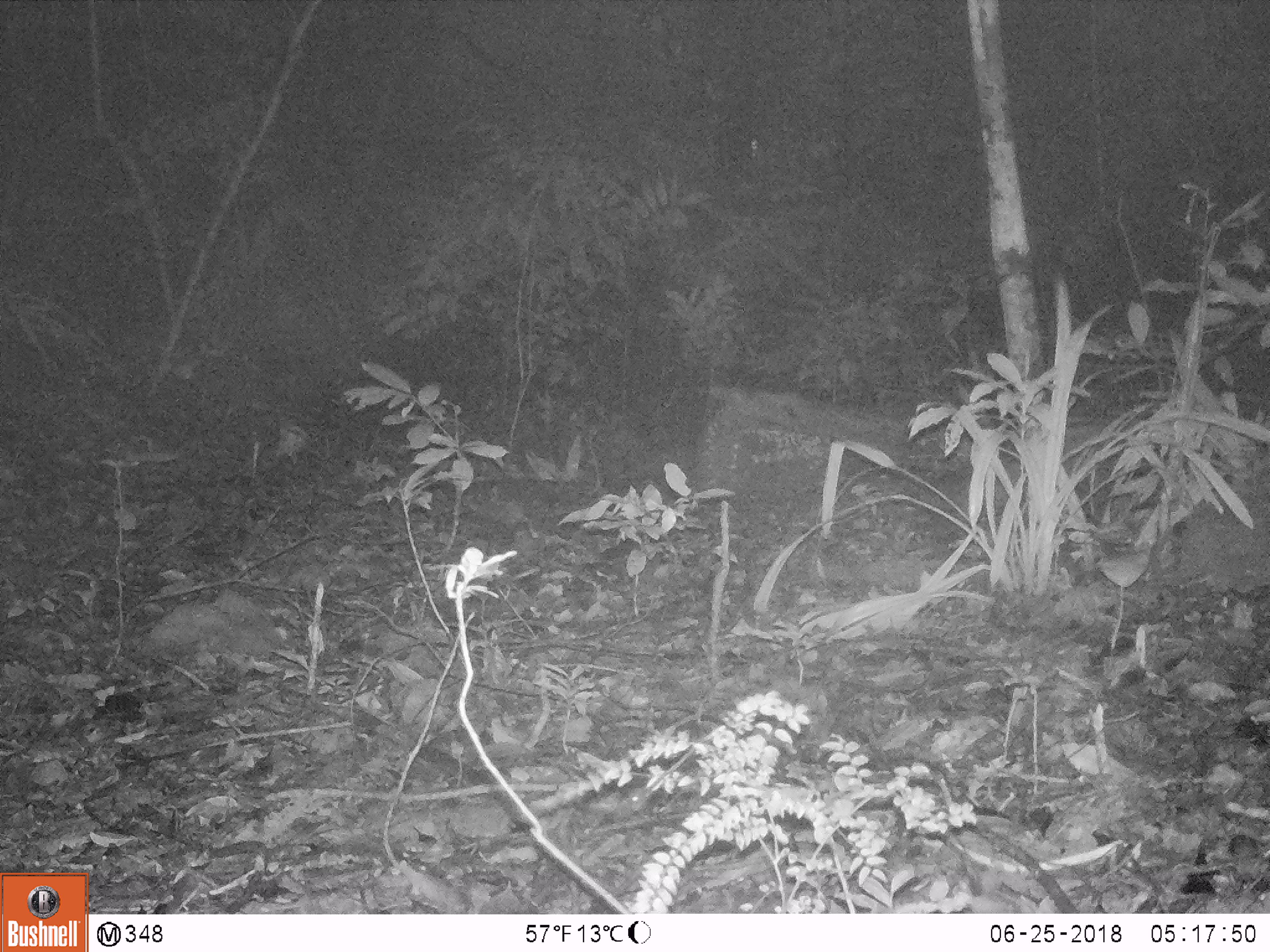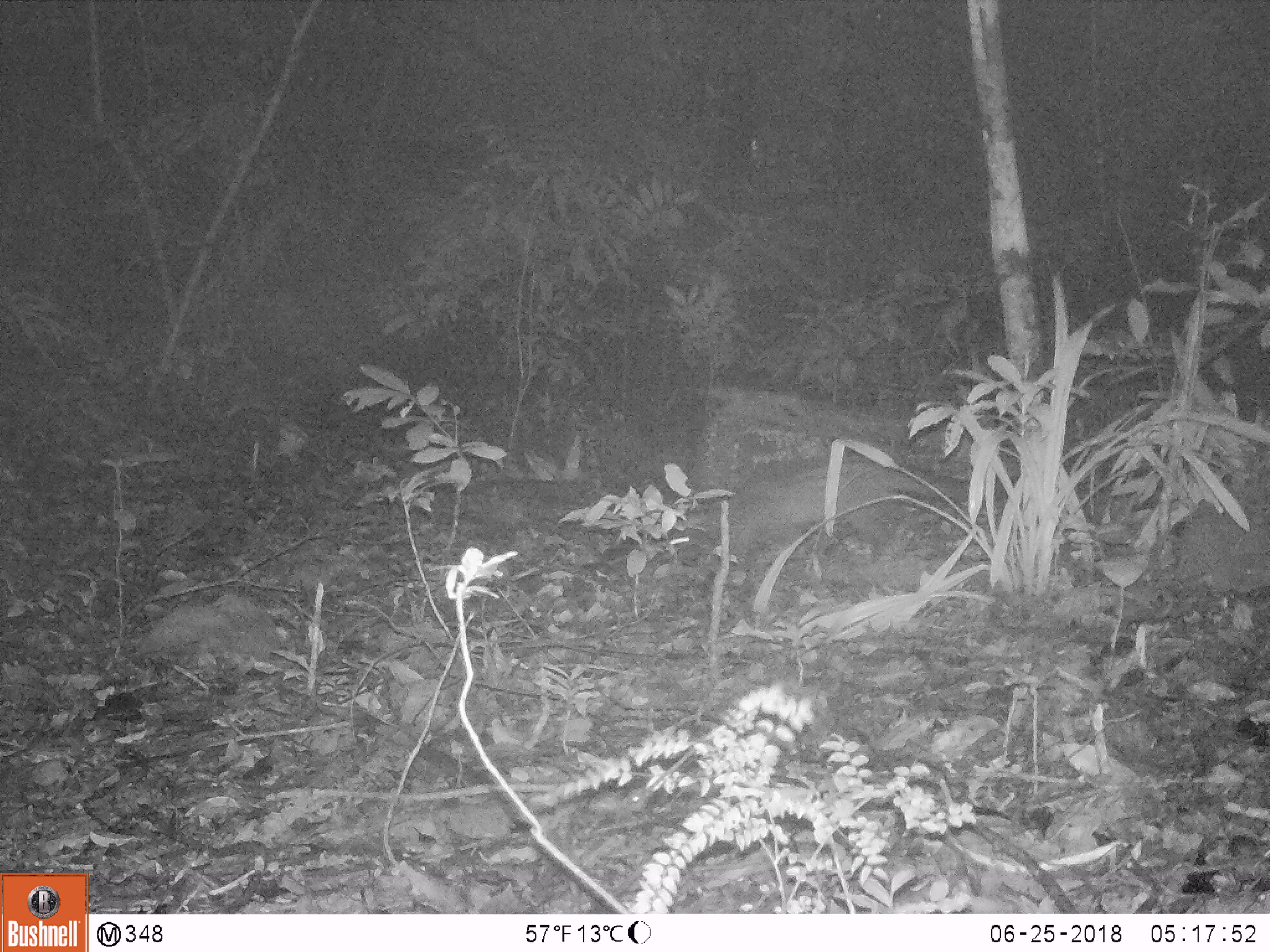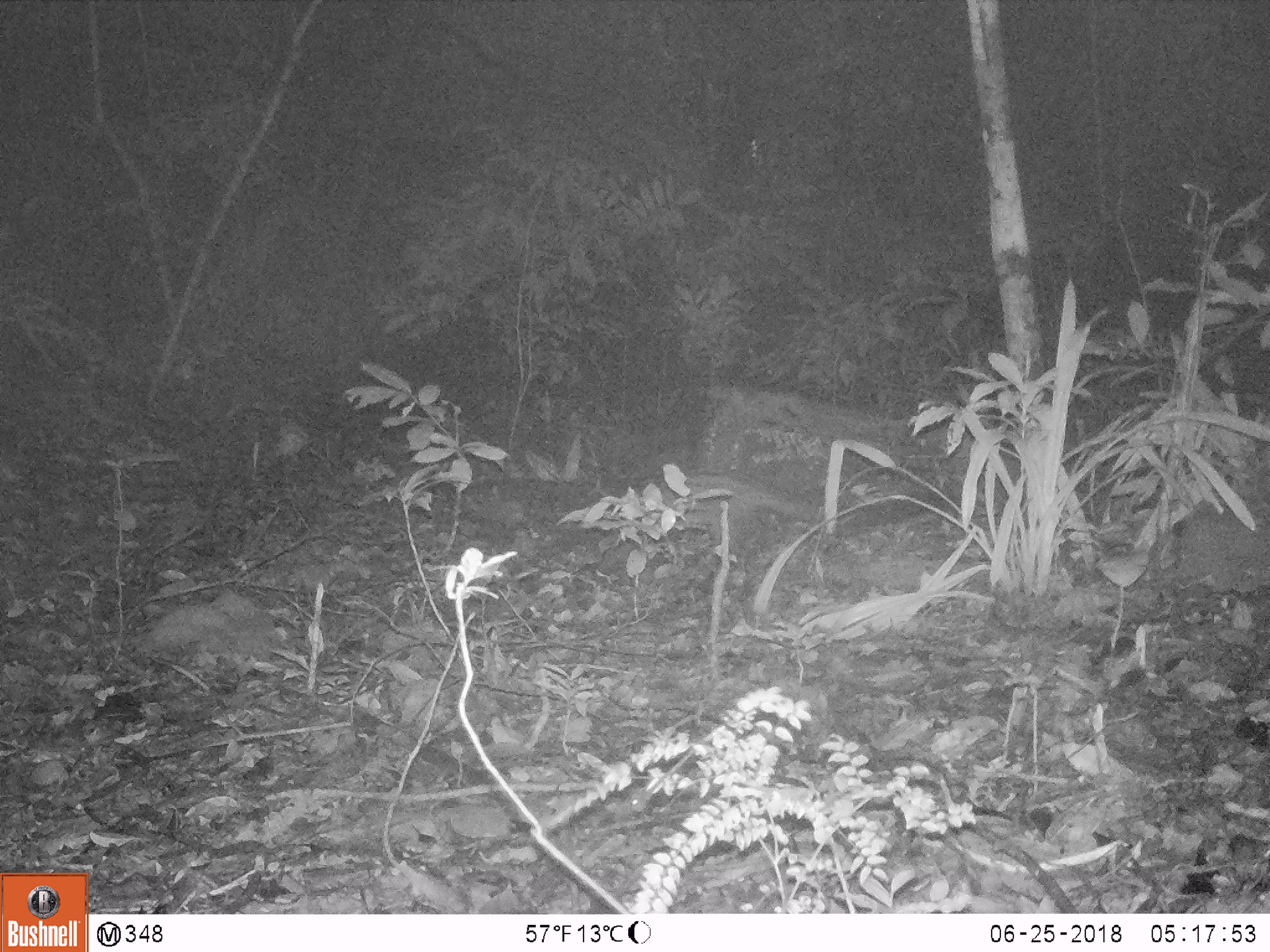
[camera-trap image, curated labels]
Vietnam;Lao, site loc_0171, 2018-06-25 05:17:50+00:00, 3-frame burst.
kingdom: Animalia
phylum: Chordata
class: Mammalia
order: Carnivora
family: Viverridae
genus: Paradoxurus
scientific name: Paradoxurus hermaphroditus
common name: common palm civet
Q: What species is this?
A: Common palm civet (Paradoxurus hermaphroditus).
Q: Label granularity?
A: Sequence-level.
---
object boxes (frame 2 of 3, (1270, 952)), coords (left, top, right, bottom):
common palm civet: (659, 449, 1018, 568)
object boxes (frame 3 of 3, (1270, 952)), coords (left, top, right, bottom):
common palm civet: (636, 471, 819, 556)